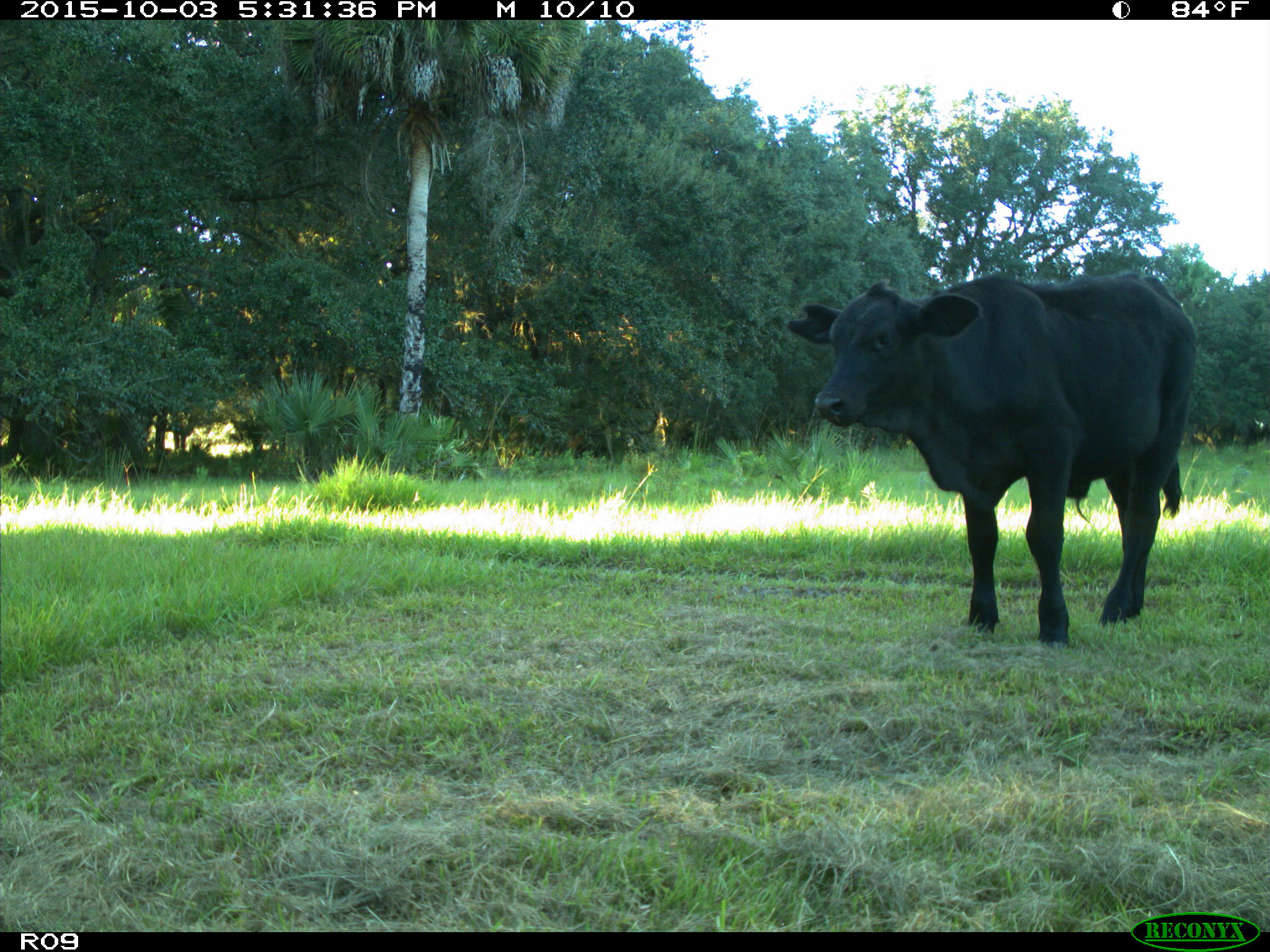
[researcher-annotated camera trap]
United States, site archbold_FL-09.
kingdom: Animalia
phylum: Chordata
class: Mammalia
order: Artiodactyla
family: Bovidae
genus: Bos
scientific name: Bos taurus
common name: domestic cow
Bos taurus (domestic cow).